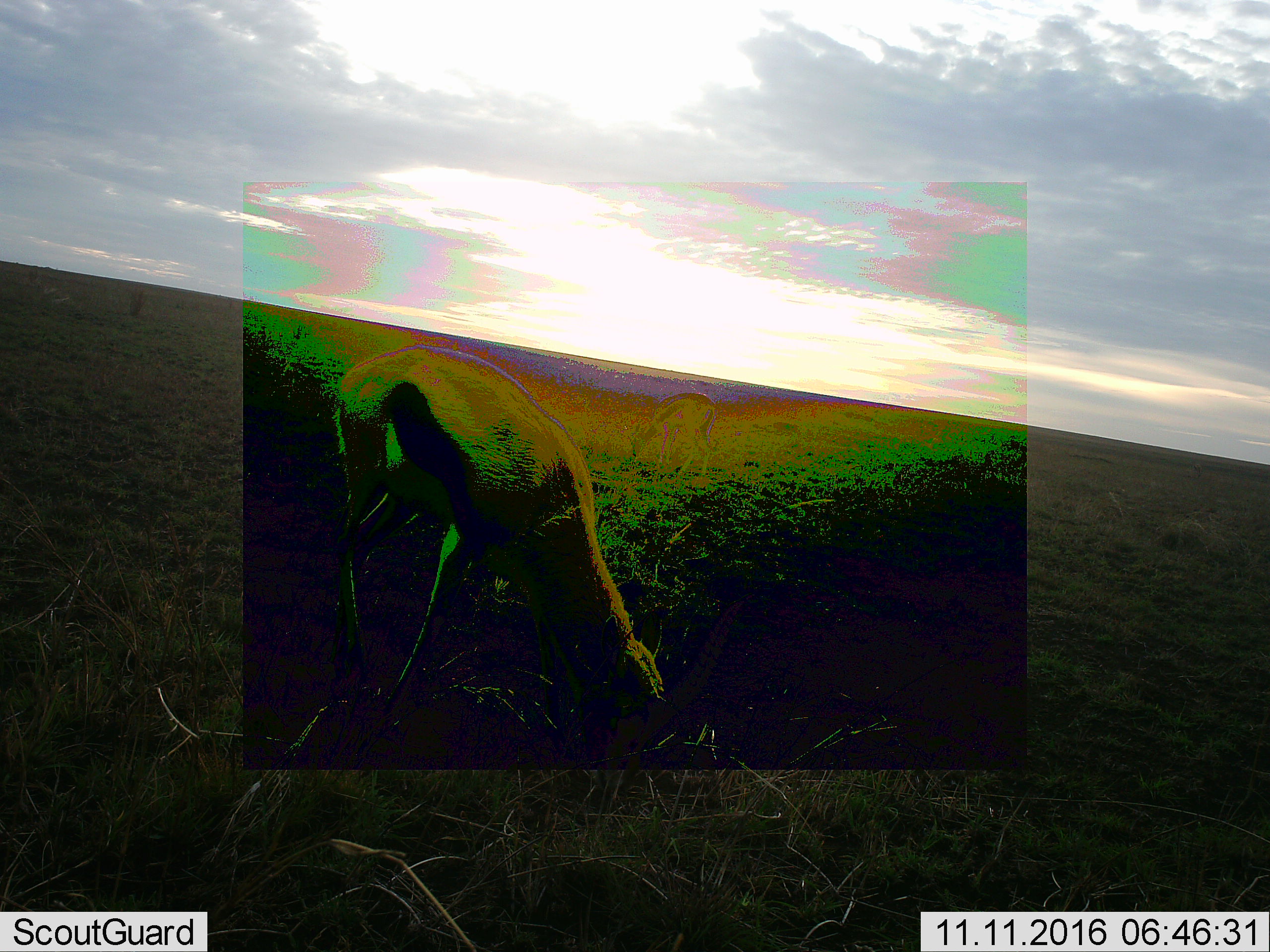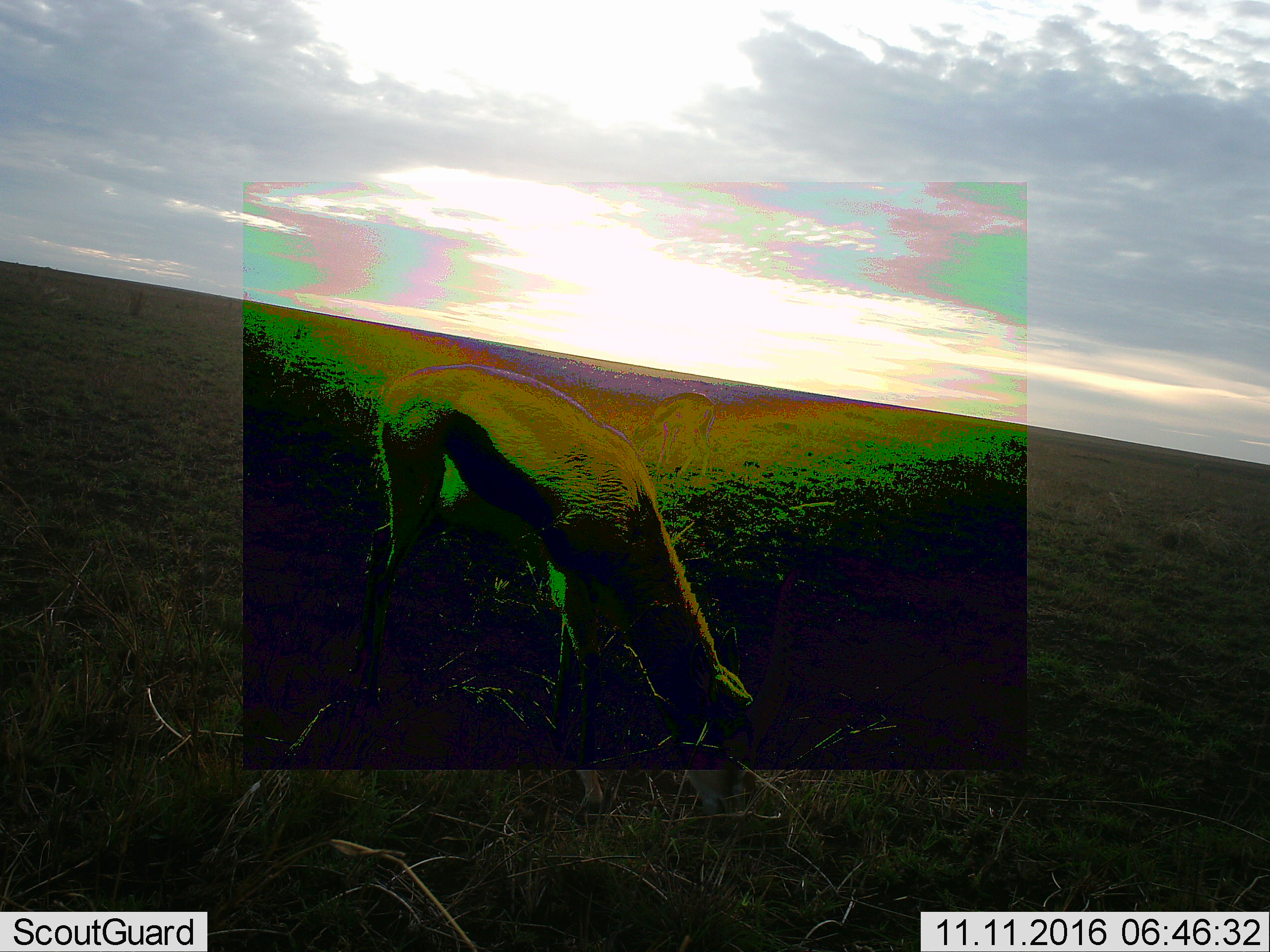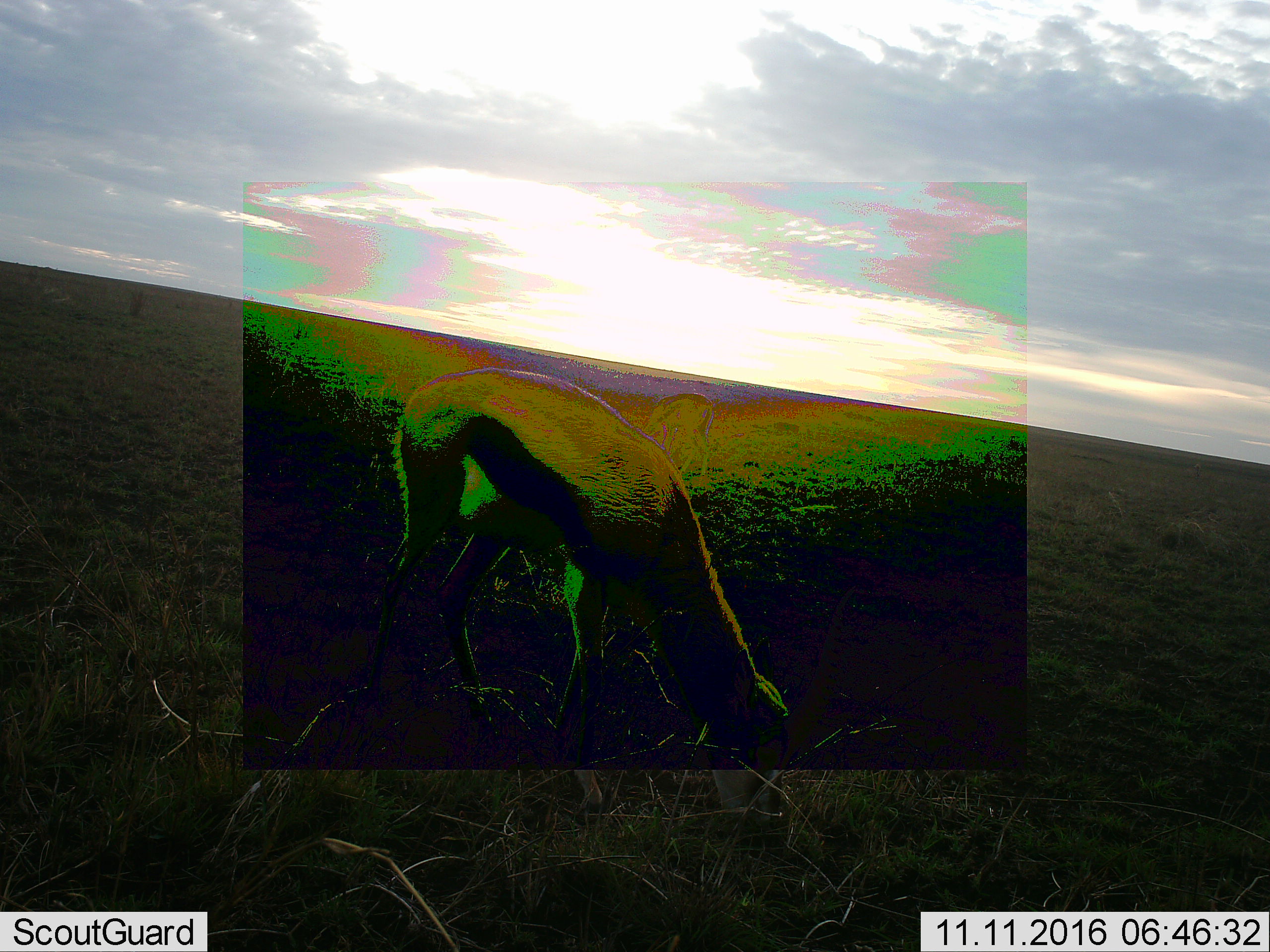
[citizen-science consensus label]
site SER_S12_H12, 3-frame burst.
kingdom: Animalia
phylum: Chordata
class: Mammalia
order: Artiodactyla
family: Bovidae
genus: Eudorcas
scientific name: Eudorcas thomsonii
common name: thomson's gazelle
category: gazellethomsons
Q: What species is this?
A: Gazellethomsons (thomson's gazelle) (Eudorcas thomsonii).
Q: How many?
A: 1.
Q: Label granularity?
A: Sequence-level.